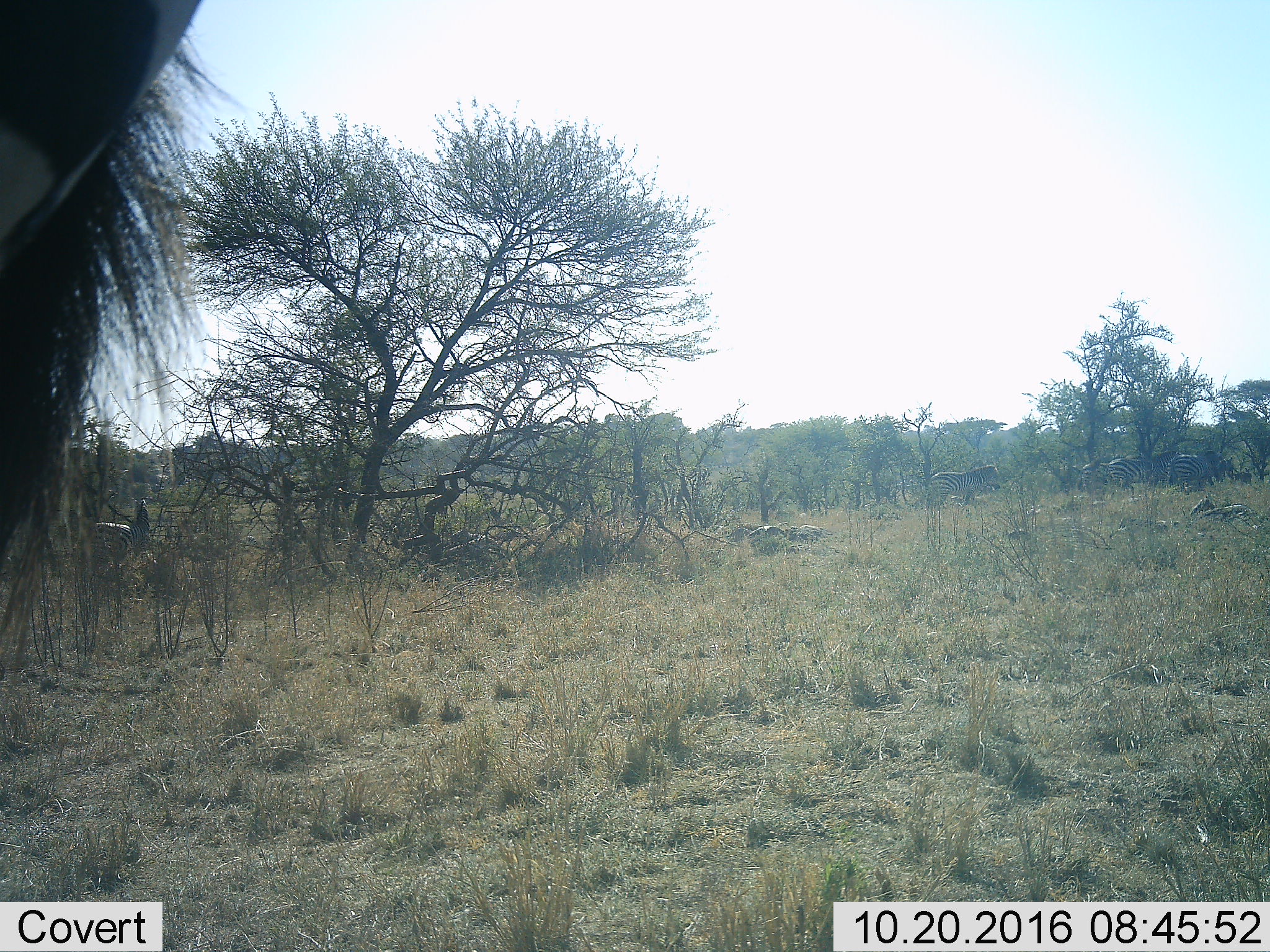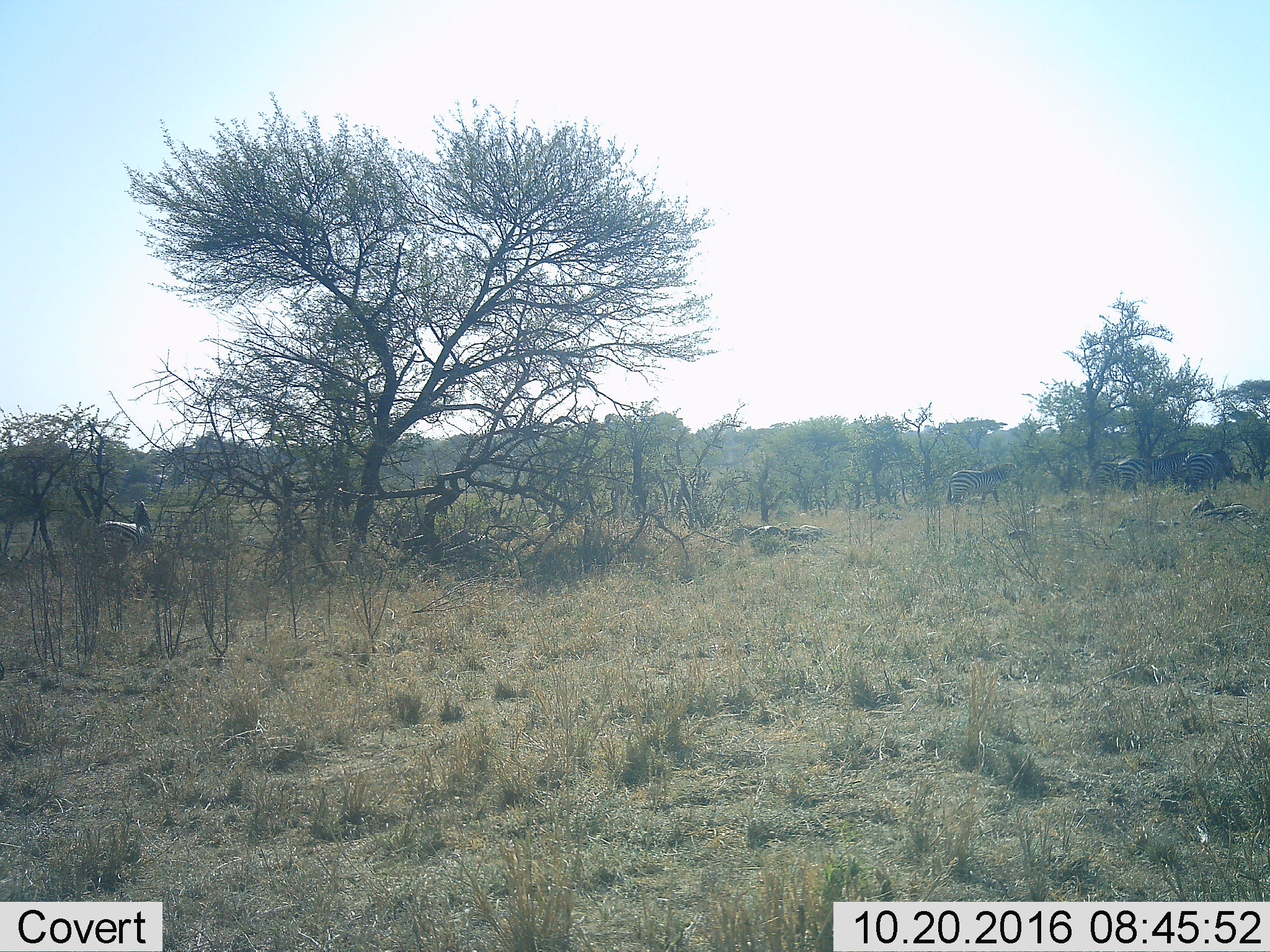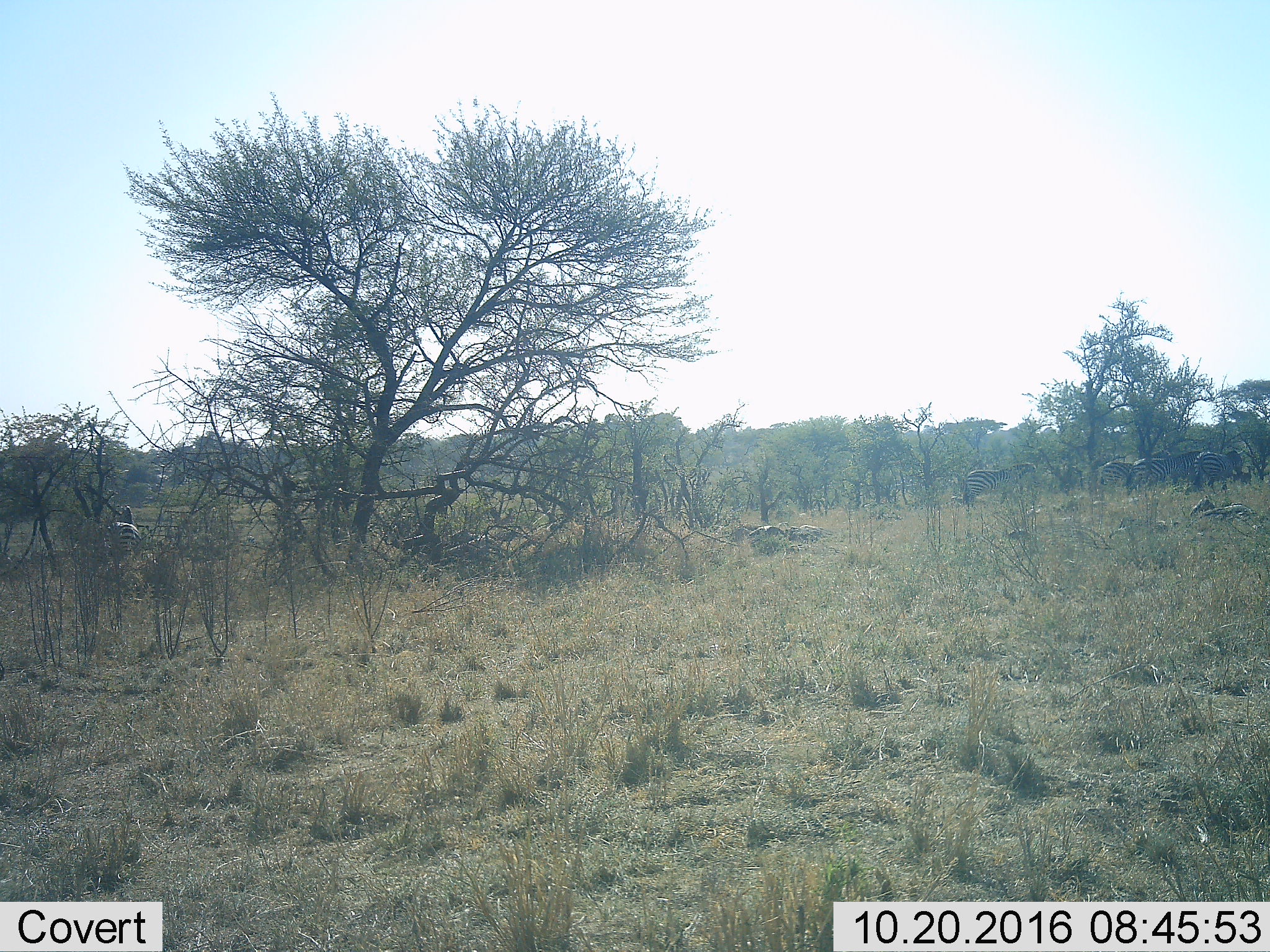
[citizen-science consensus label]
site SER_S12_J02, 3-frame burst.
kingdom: Animalia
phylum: Chordata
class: Mammalia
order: Perissodactyla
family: Equidae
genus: Equus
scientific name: Equus quagga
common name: plains zebra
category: zebraplains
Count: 5.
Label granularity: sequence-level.